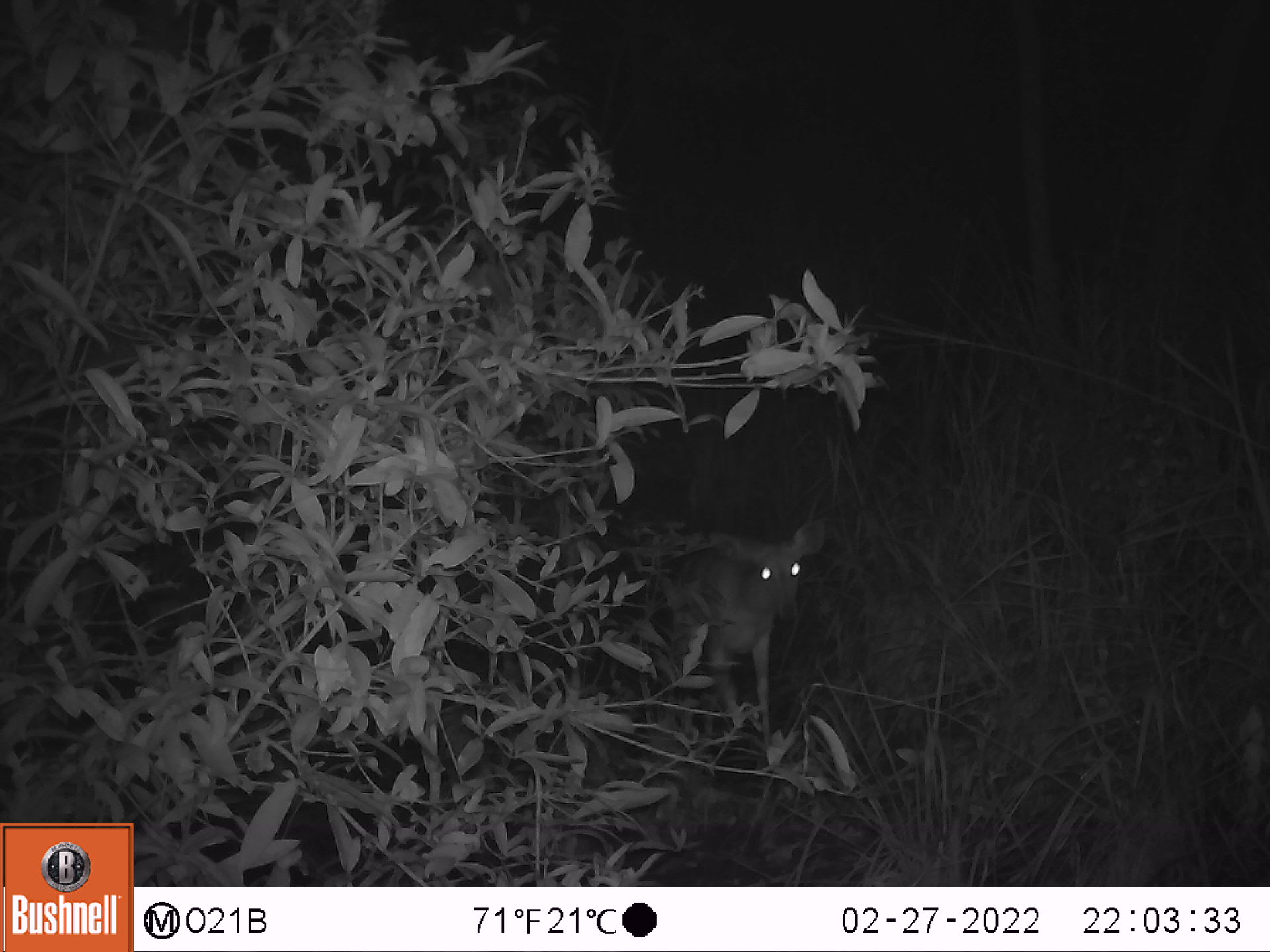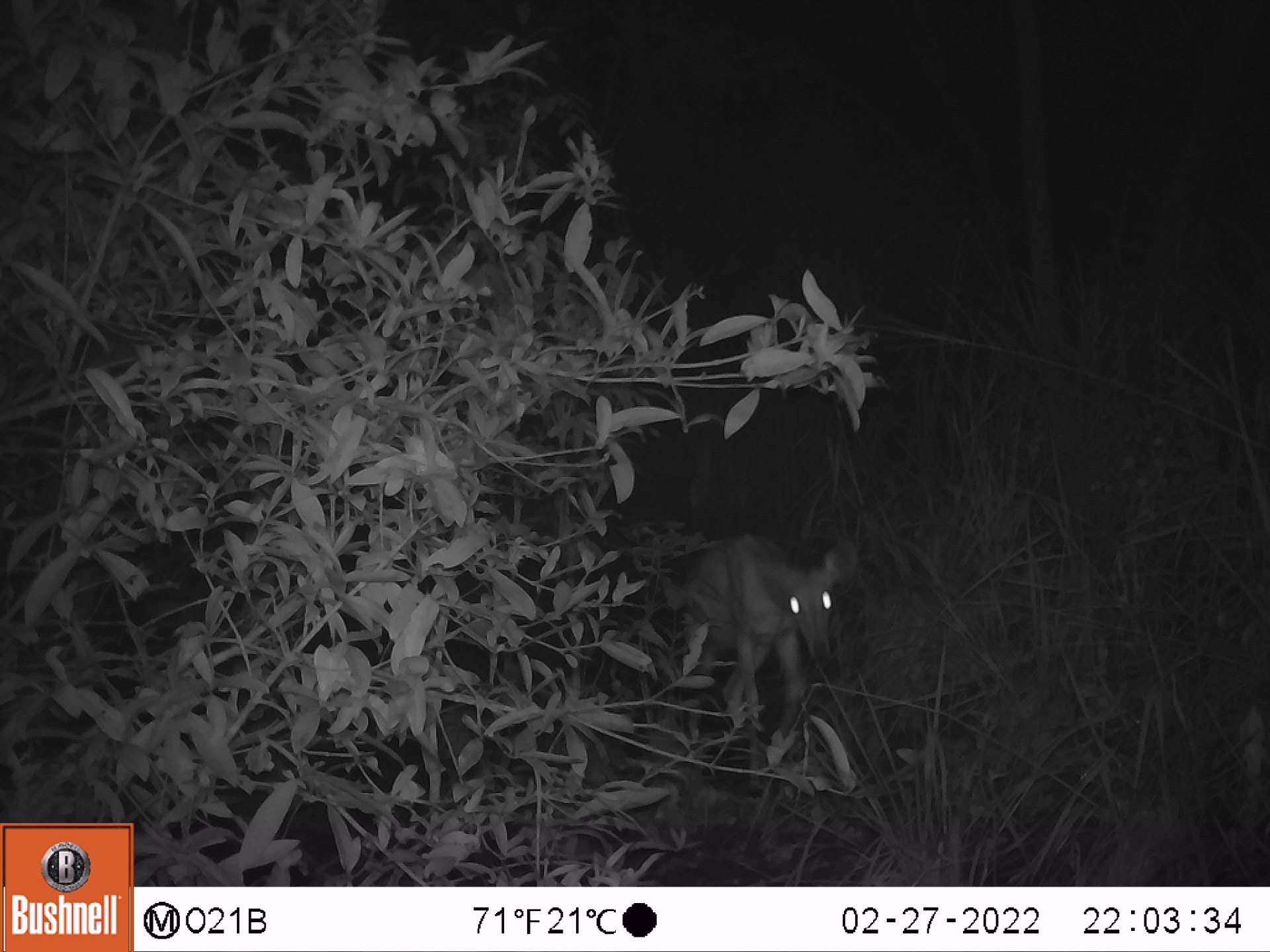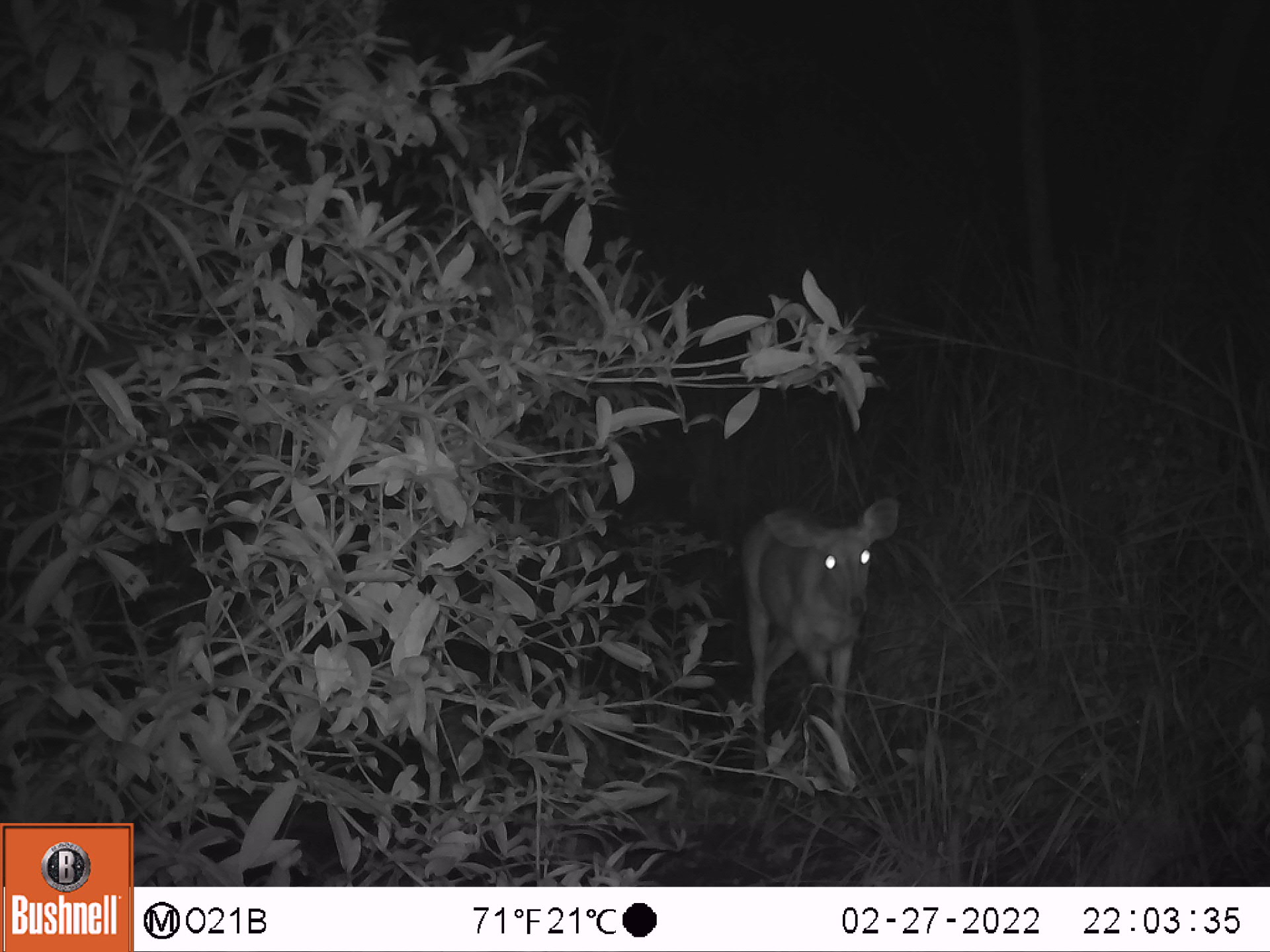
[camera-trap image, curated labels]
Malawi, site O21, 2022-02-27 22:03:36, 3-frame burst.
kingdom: Animalia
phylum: Chordata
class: Mammalia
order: Artiodactyla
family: Bovidae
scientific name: Antilopinae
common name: small antelope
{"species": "small antelope (Antilopinae)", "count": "1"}